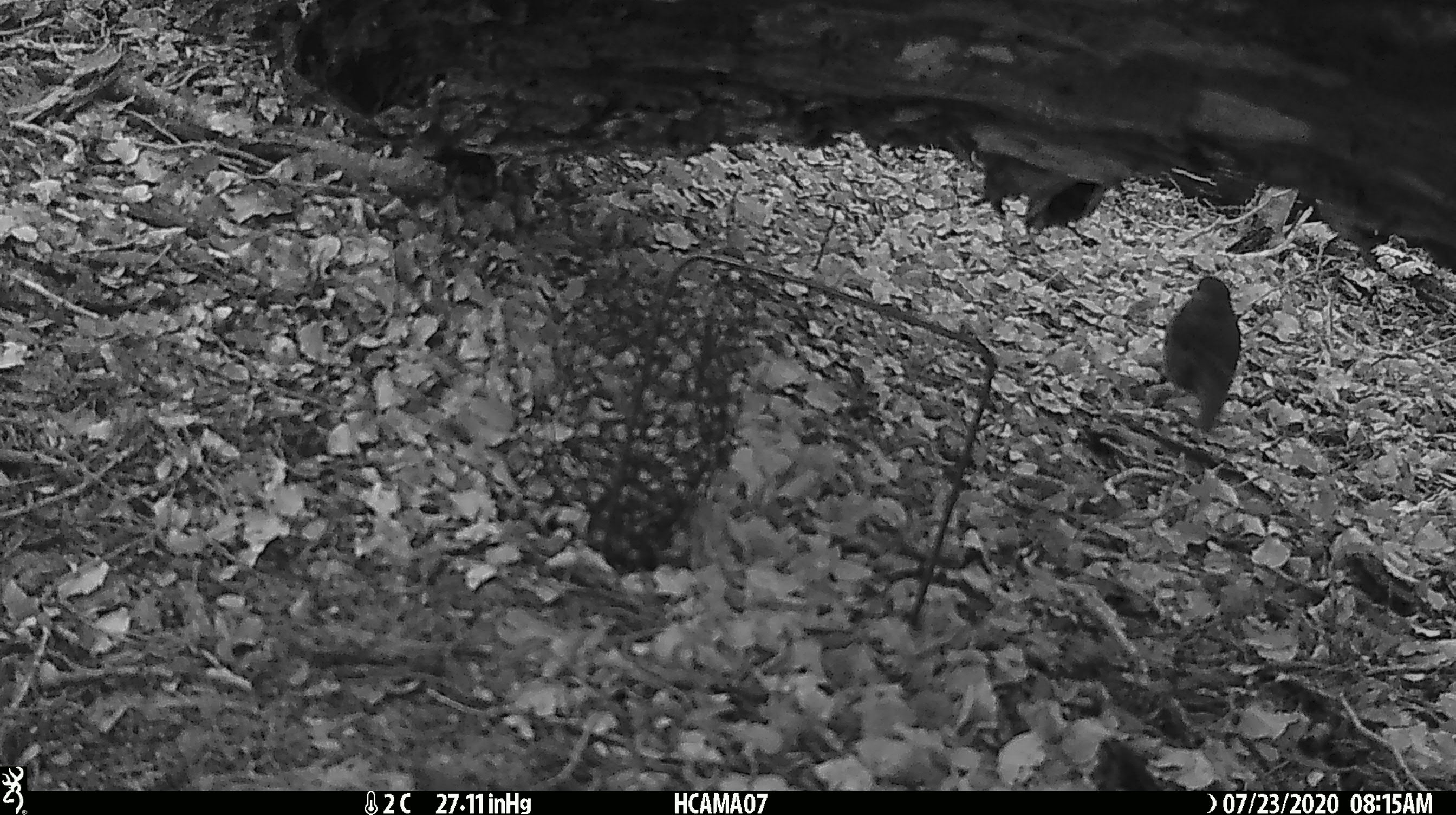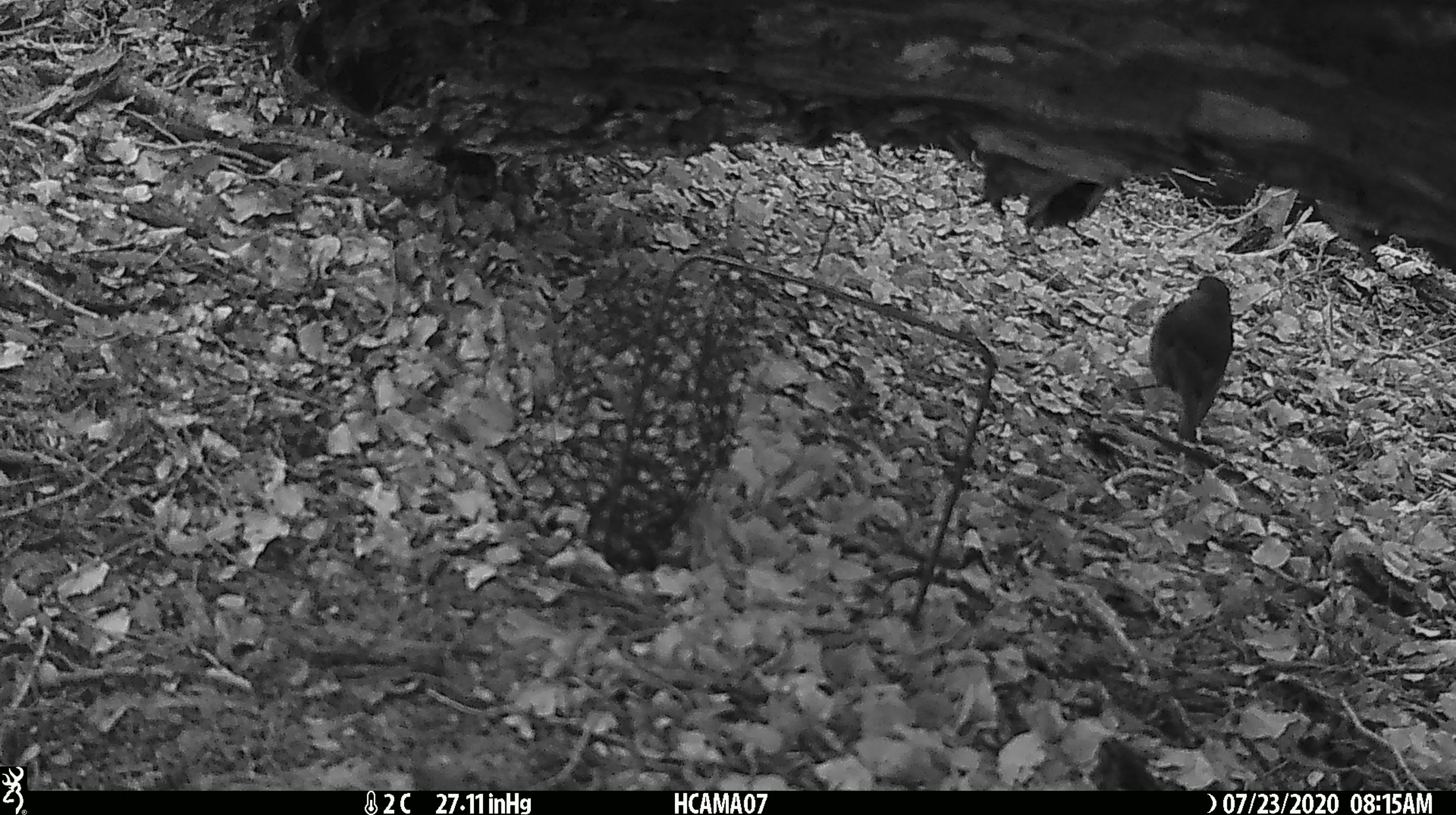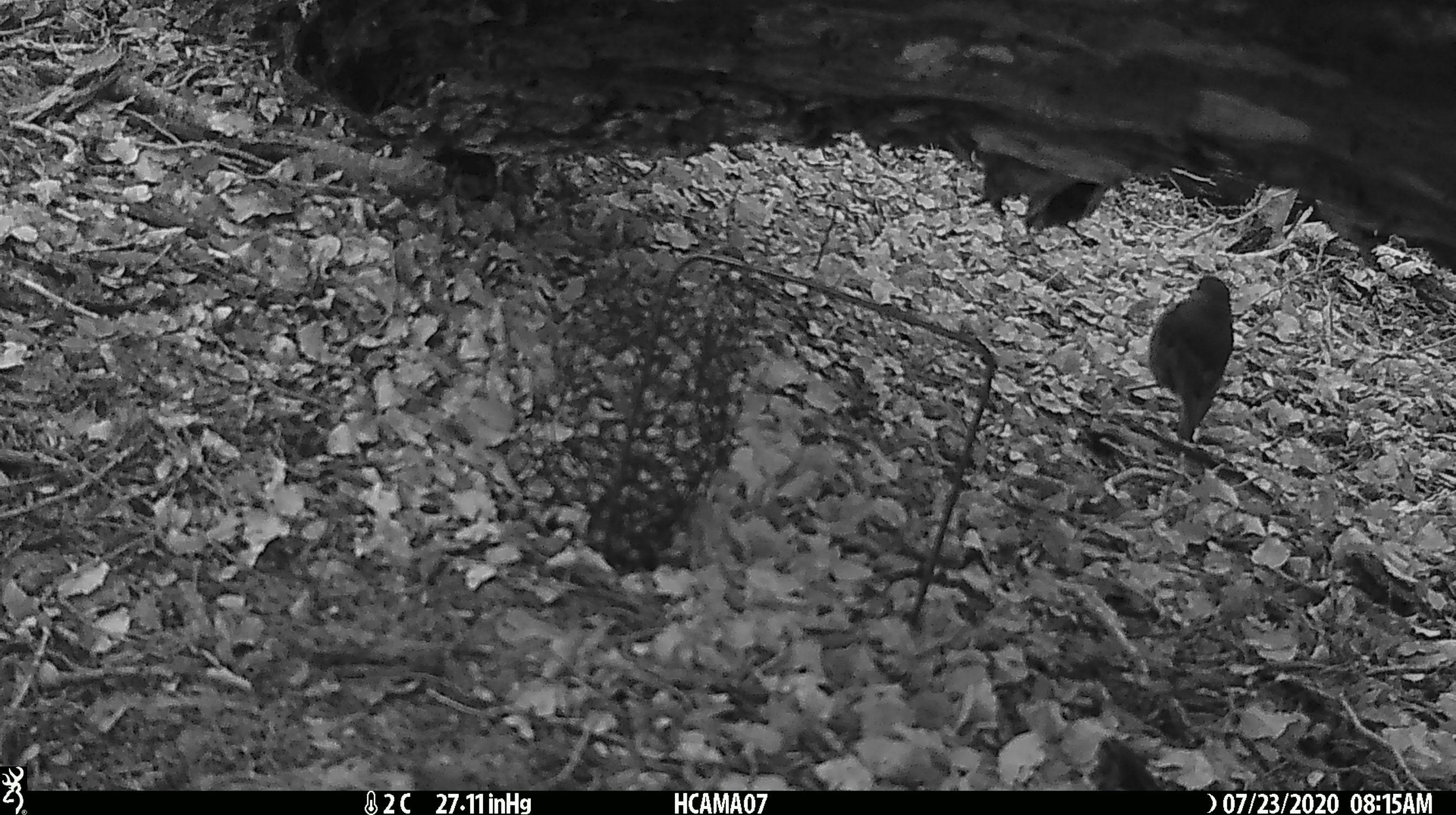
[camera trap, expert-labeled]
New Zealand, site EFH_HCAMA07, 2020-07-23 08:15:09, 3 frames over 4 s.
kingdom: Animalia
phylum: Chordata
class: Aves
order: Passeriformes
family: Petroicidae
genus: Petroica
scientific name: Petroica australis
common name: new zealand robin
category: robin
Robin (new zealand robin) (Petroica australis).